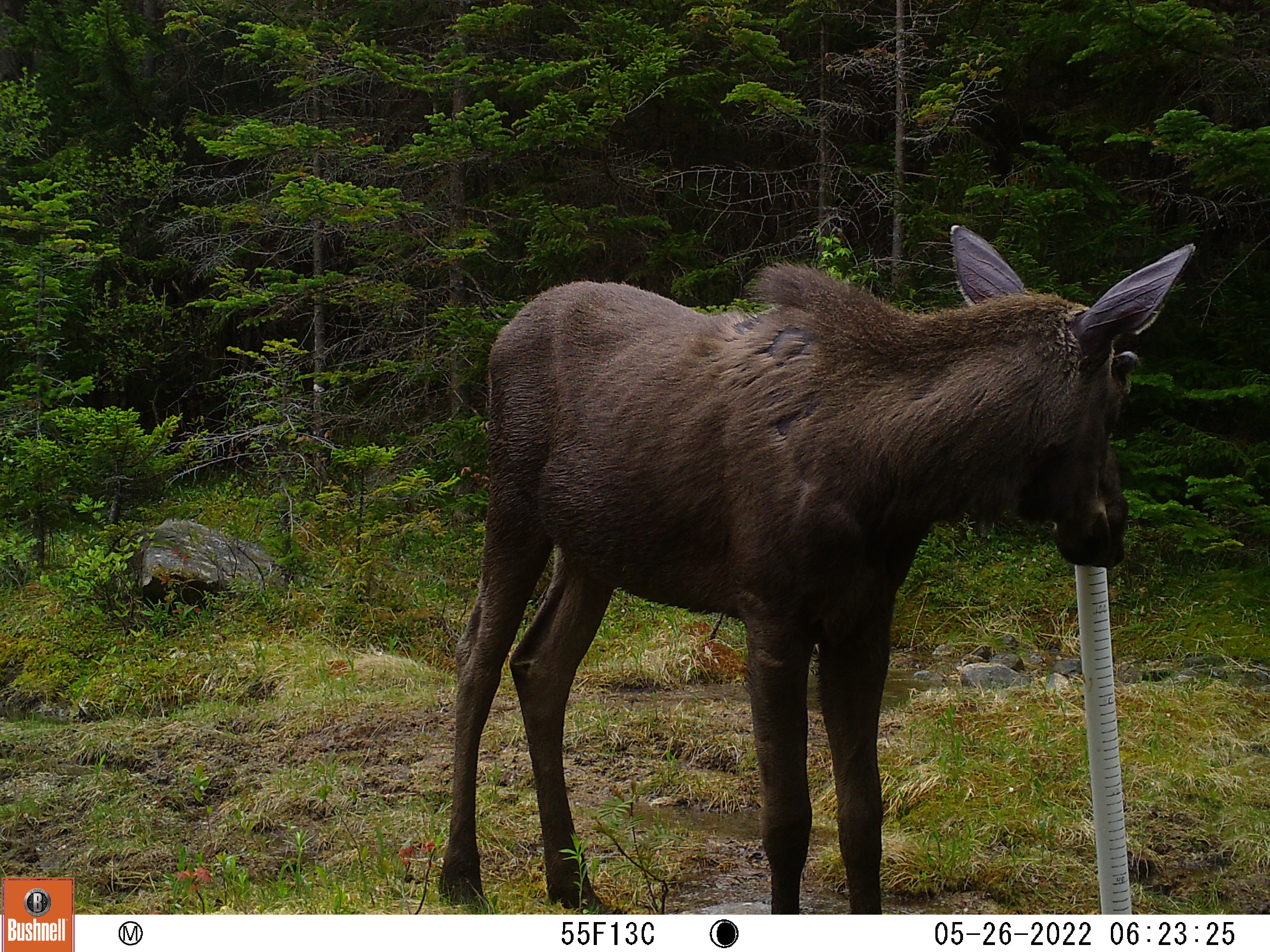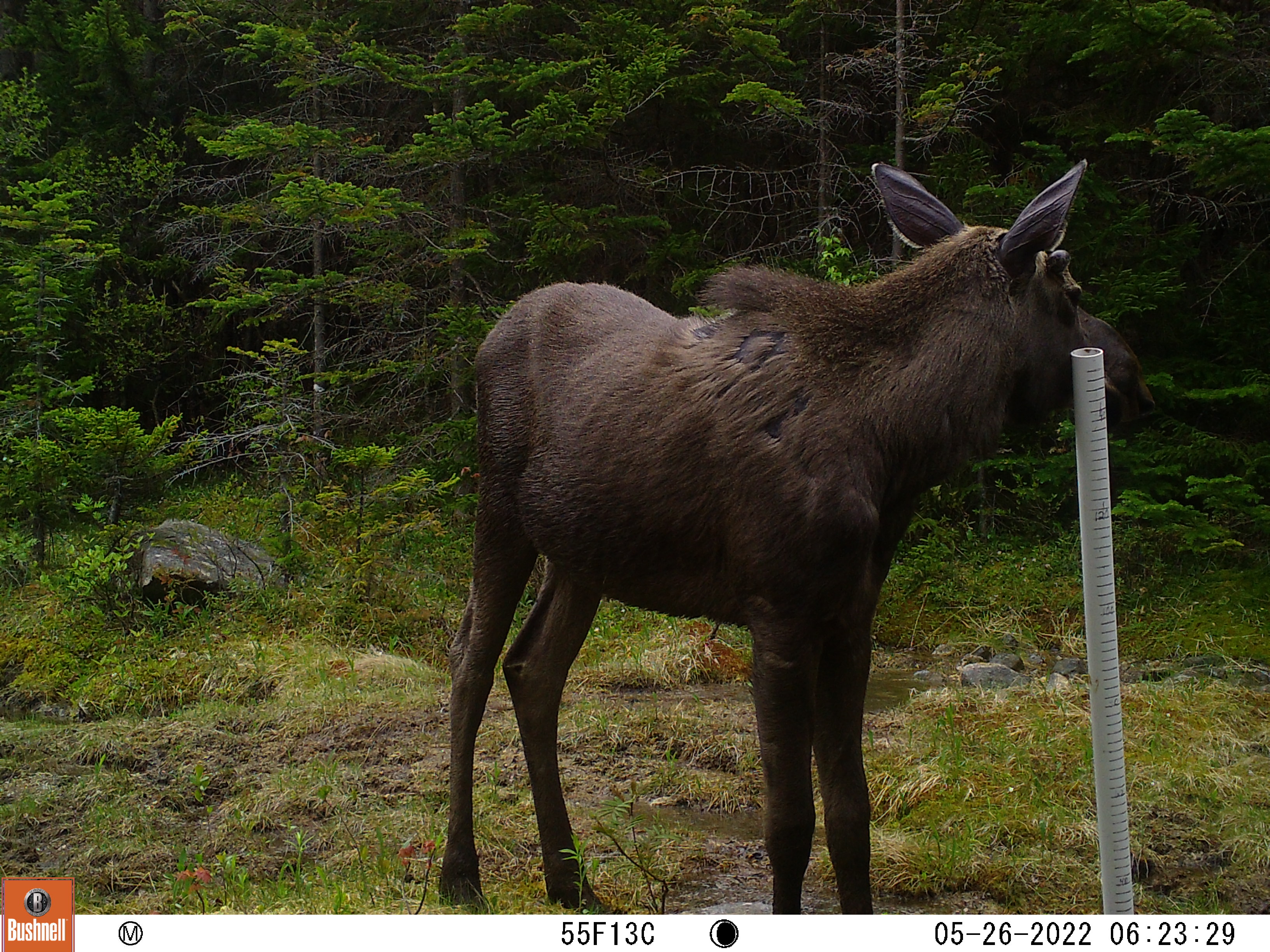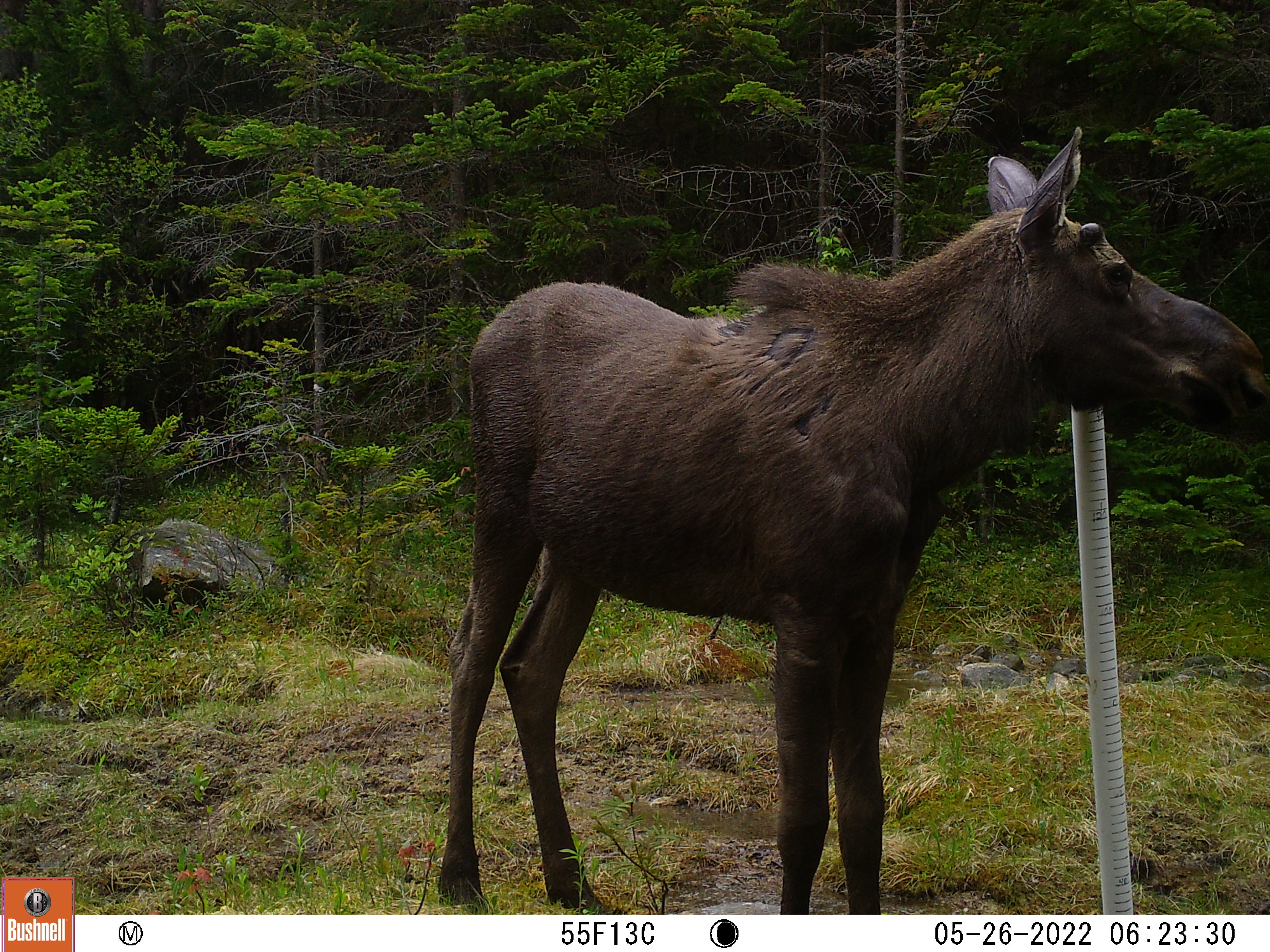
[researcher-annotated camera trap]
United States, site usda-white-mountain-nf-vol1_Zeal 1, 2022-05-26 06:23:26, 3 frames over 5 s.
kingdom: Animalia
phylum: Chordata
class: Mammalia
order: Artiodactyla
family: Cervidae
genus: Alces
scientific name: Alces alces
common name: moose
Moose (Alces alces).